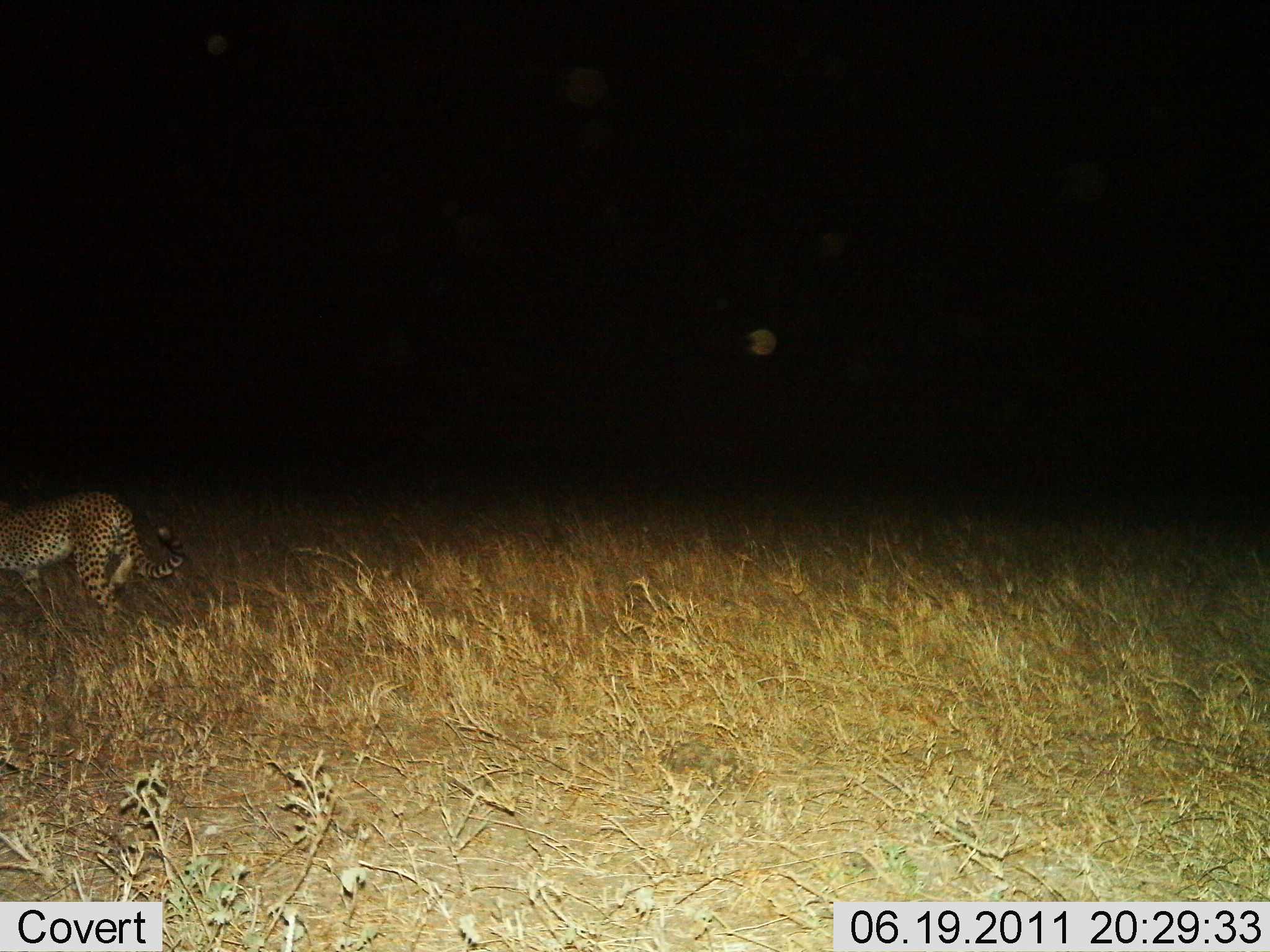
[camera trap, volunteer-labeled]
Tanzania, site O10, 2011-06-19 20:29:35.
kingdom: Animalia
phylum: Chordata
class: Mammalia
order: Carnivora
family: Felidae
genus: Acinonyx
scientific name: Acinonyx jubatus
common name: cheetah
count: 1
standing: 0%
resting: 0%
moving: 100%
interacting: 0%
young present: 0%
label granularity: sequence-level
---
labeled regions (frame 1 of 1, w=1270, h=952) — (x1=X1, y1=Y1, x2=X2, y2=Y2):
animal: (x1=0, y1=488, x2=184, y2=619)